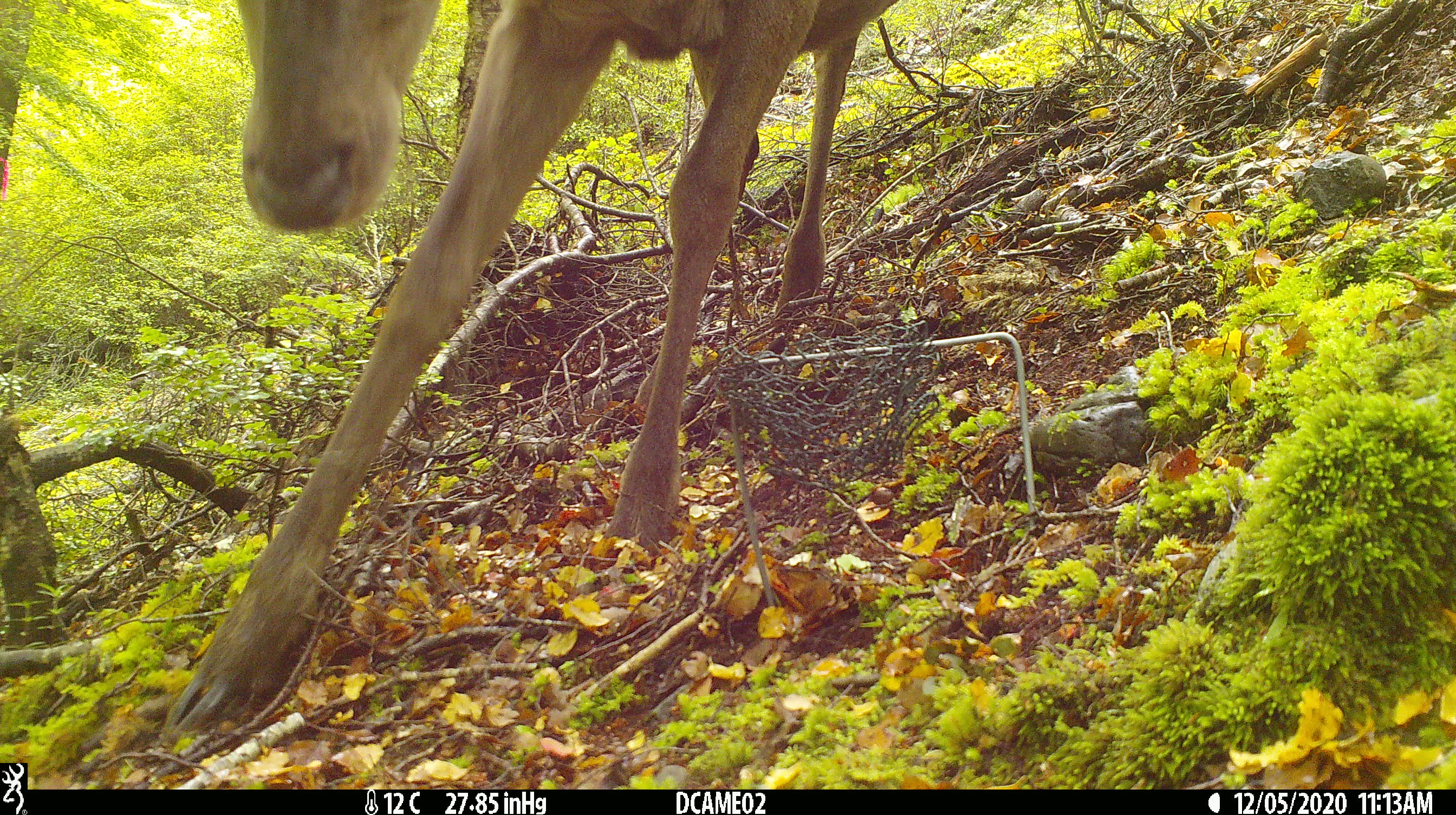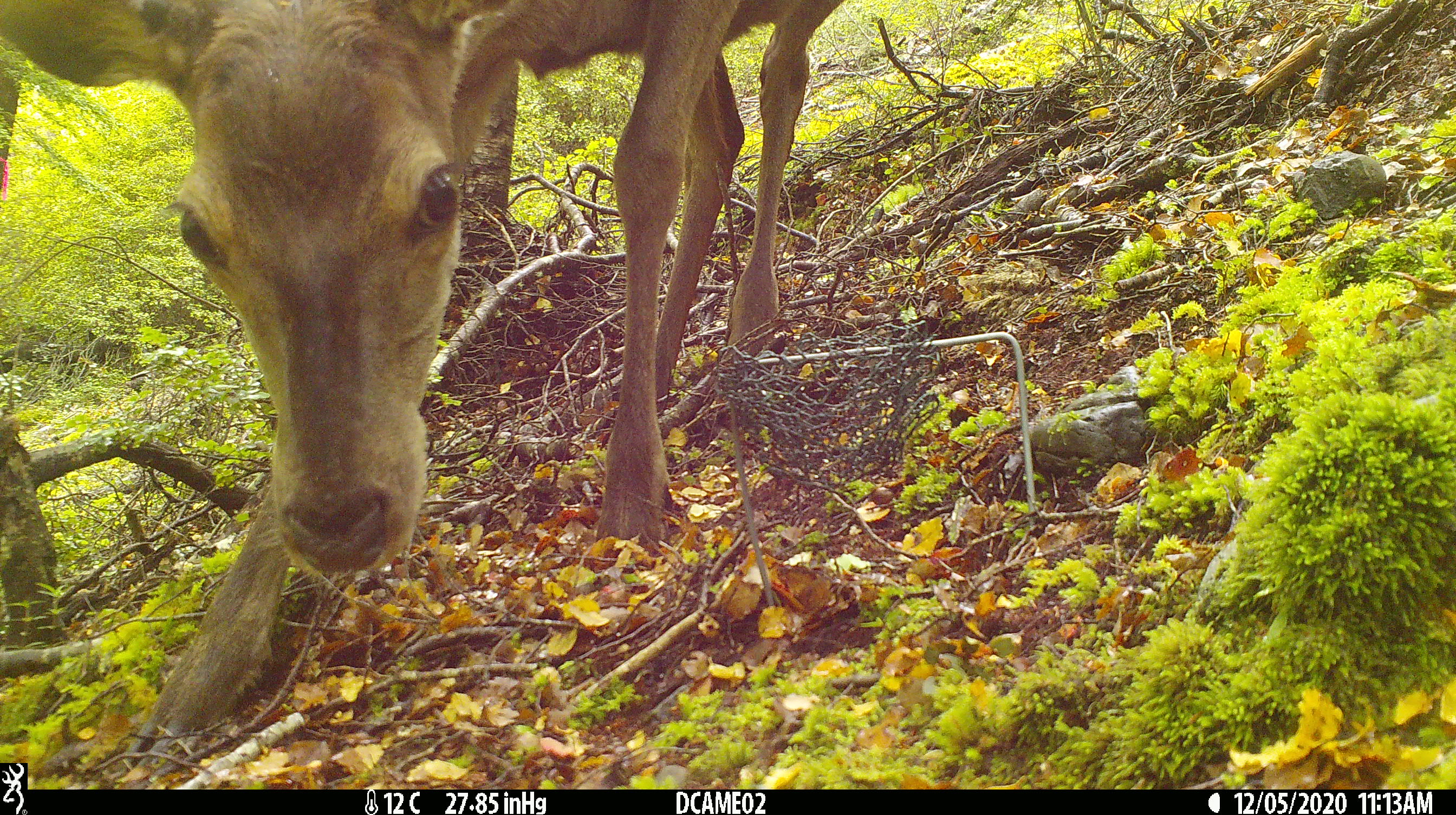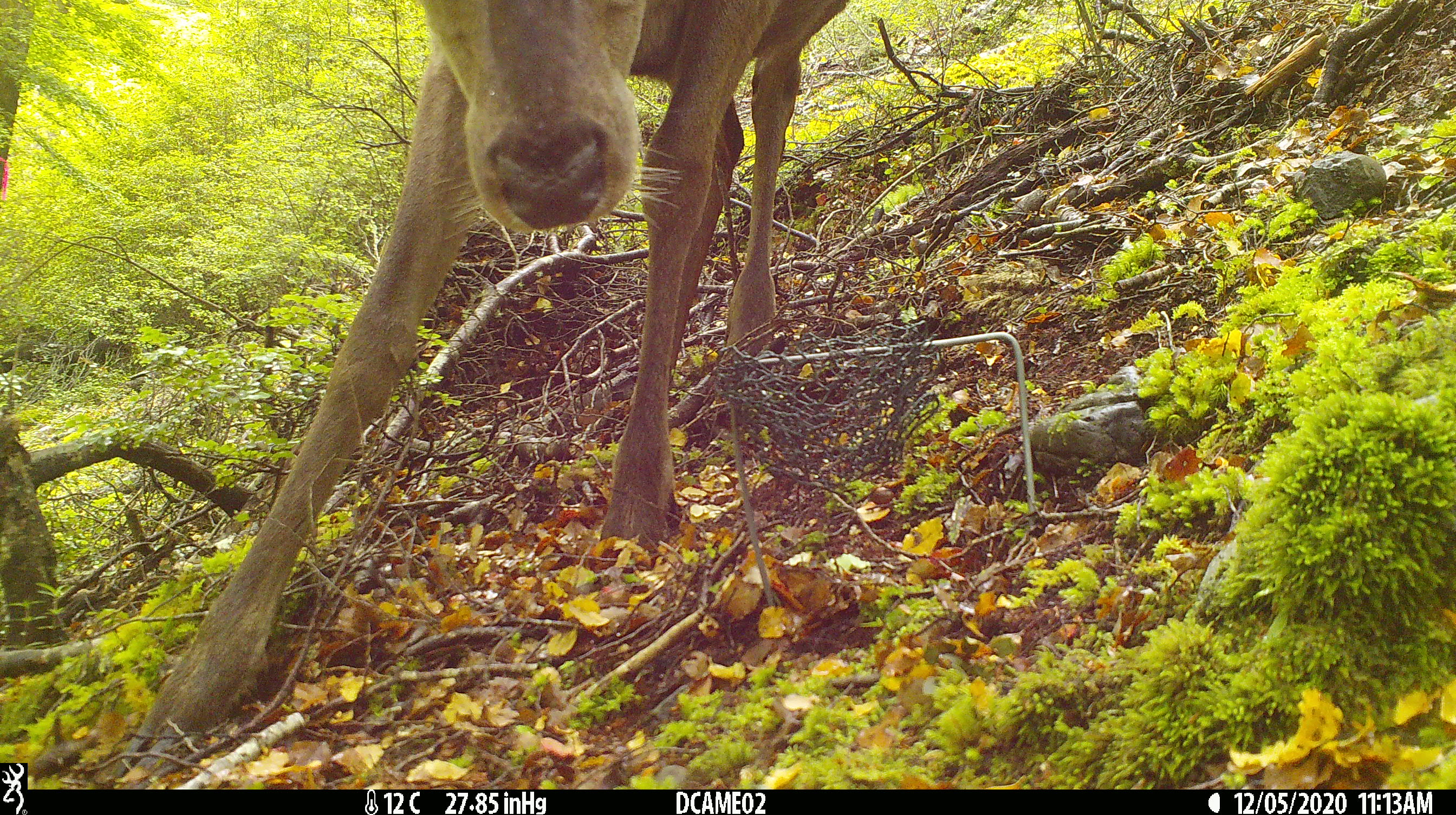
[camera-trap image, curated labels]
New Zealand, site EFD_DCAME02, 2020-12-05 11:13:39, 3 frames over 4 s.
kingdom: Animalia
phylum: Chordata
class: Mammalia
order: Artiodactyla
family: Cervidae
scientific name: Cervidae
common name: deer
Deer (Cervidae).